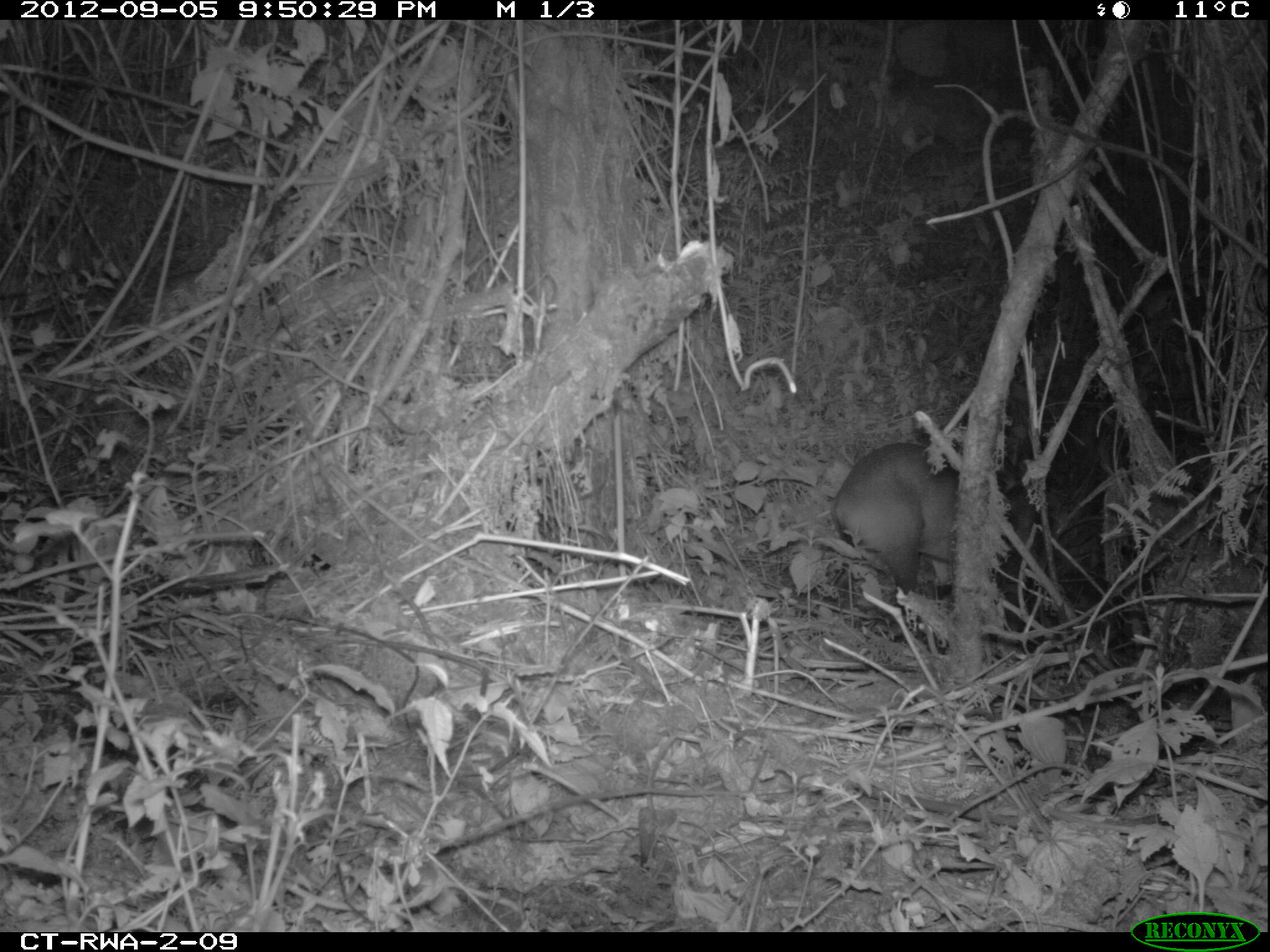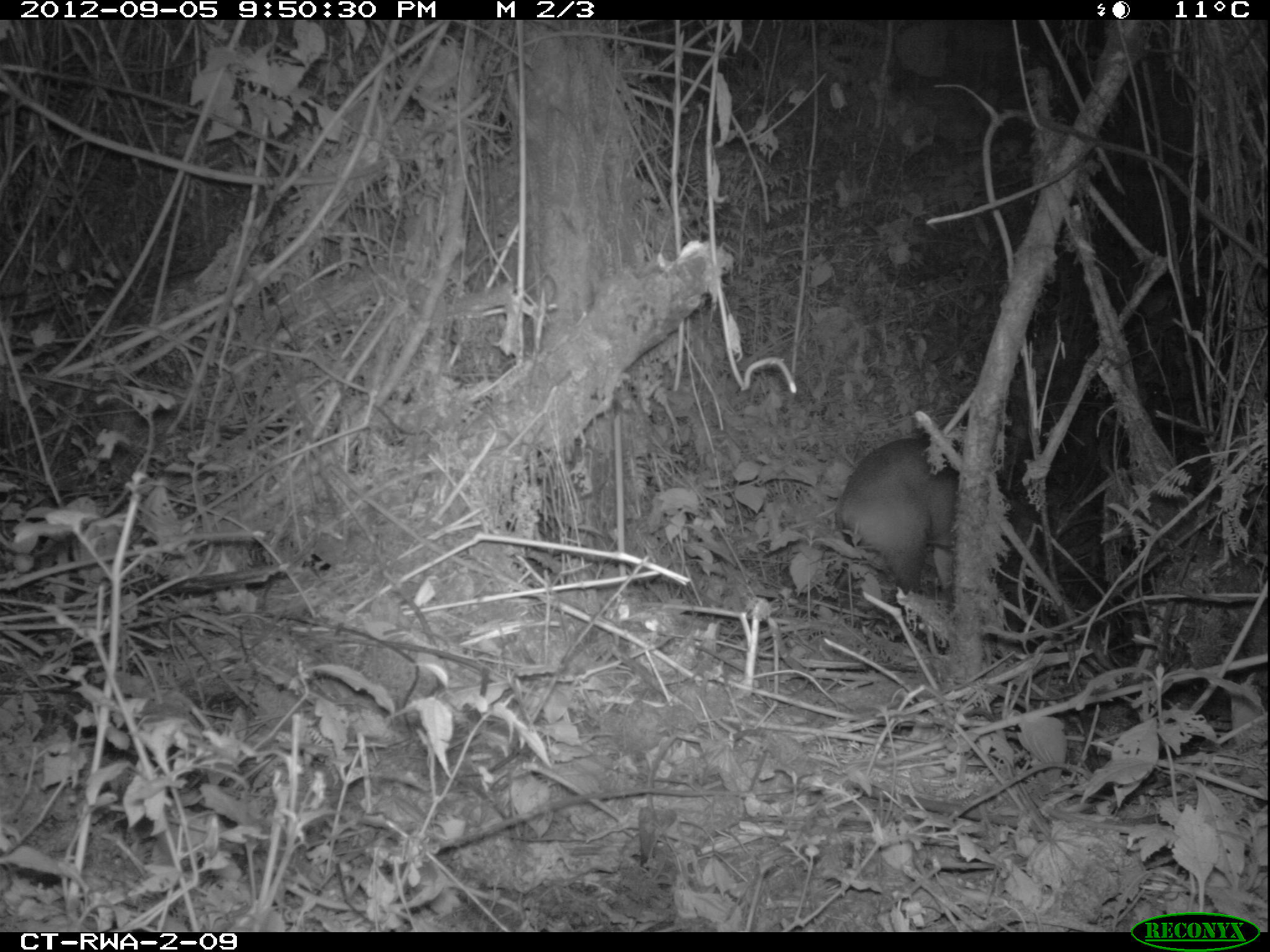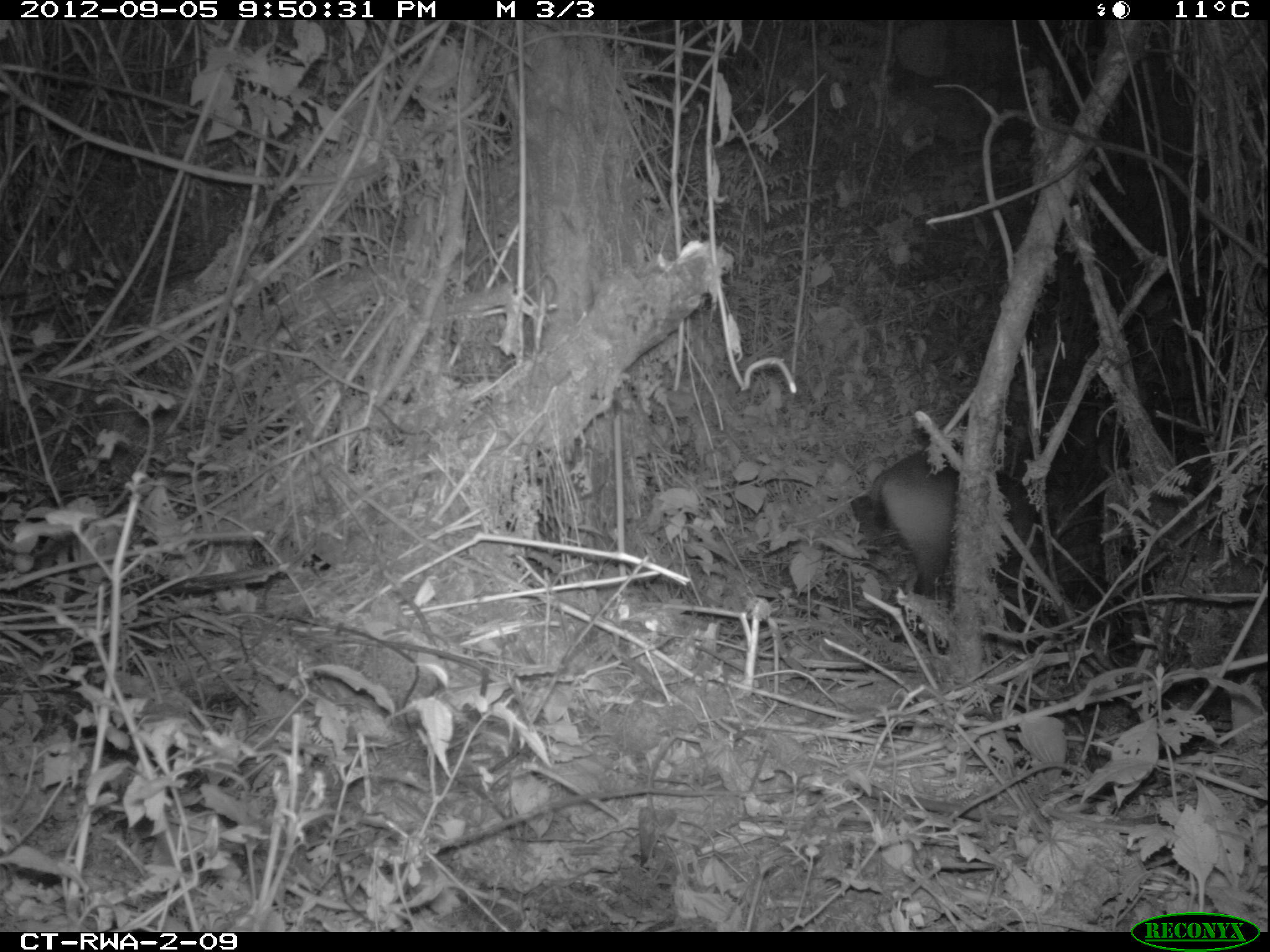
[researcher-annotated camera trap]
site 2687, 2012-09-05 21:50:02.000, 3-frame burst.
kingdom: Animalia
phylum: Chordata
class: Mammalia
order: Artiodactyla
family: Bovidae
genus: Cephalophus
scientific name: Cephalophus nigrifrons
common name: black-fronted duiker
Cephalophus nigrifrons (black-fronted duiker), count 1.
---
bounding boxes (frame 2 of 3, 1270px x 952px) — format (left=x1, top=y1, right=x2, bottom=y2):
cephalophus nigrifrons: (left=832, top=436, right=1042, bottom=599)